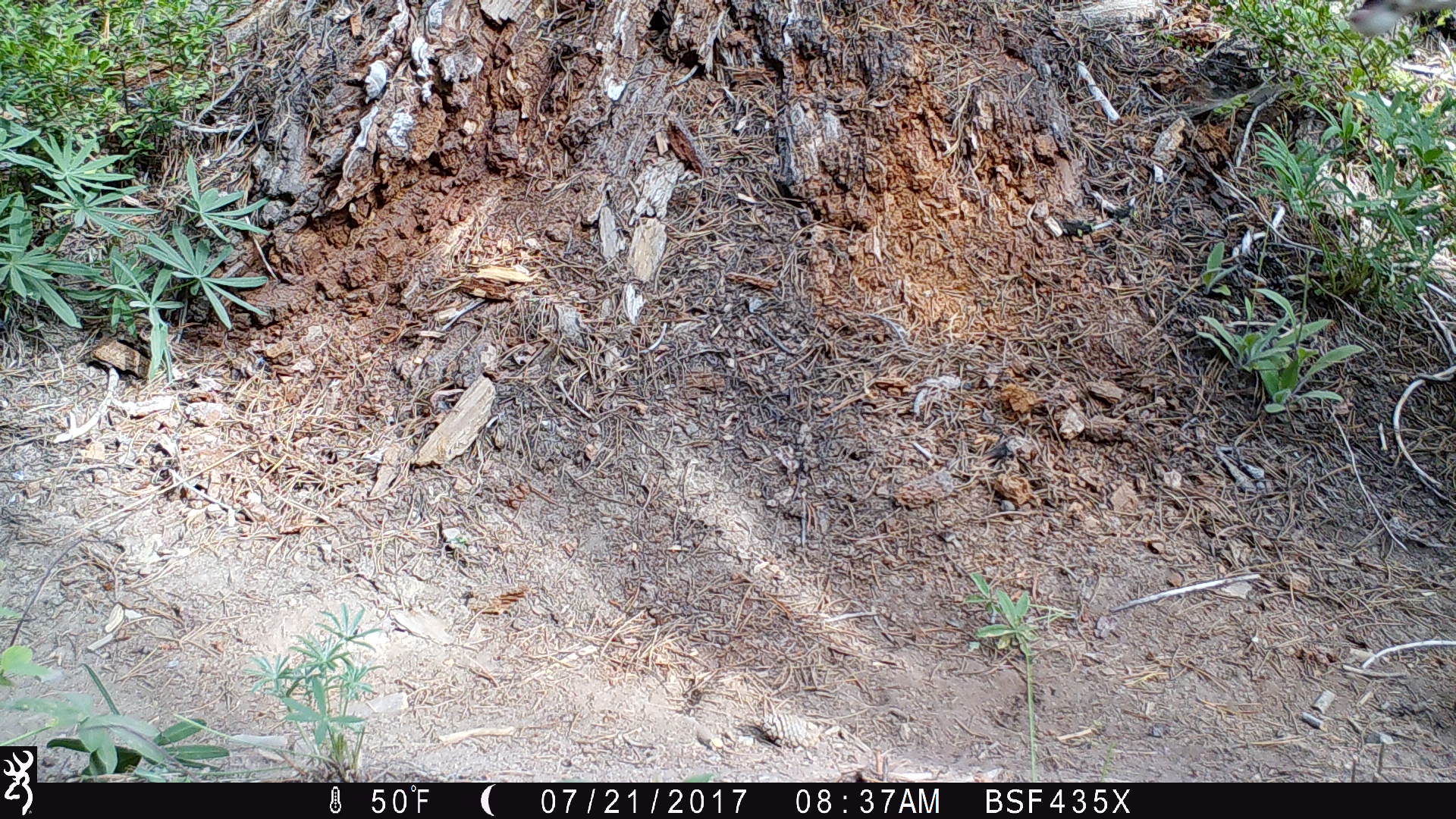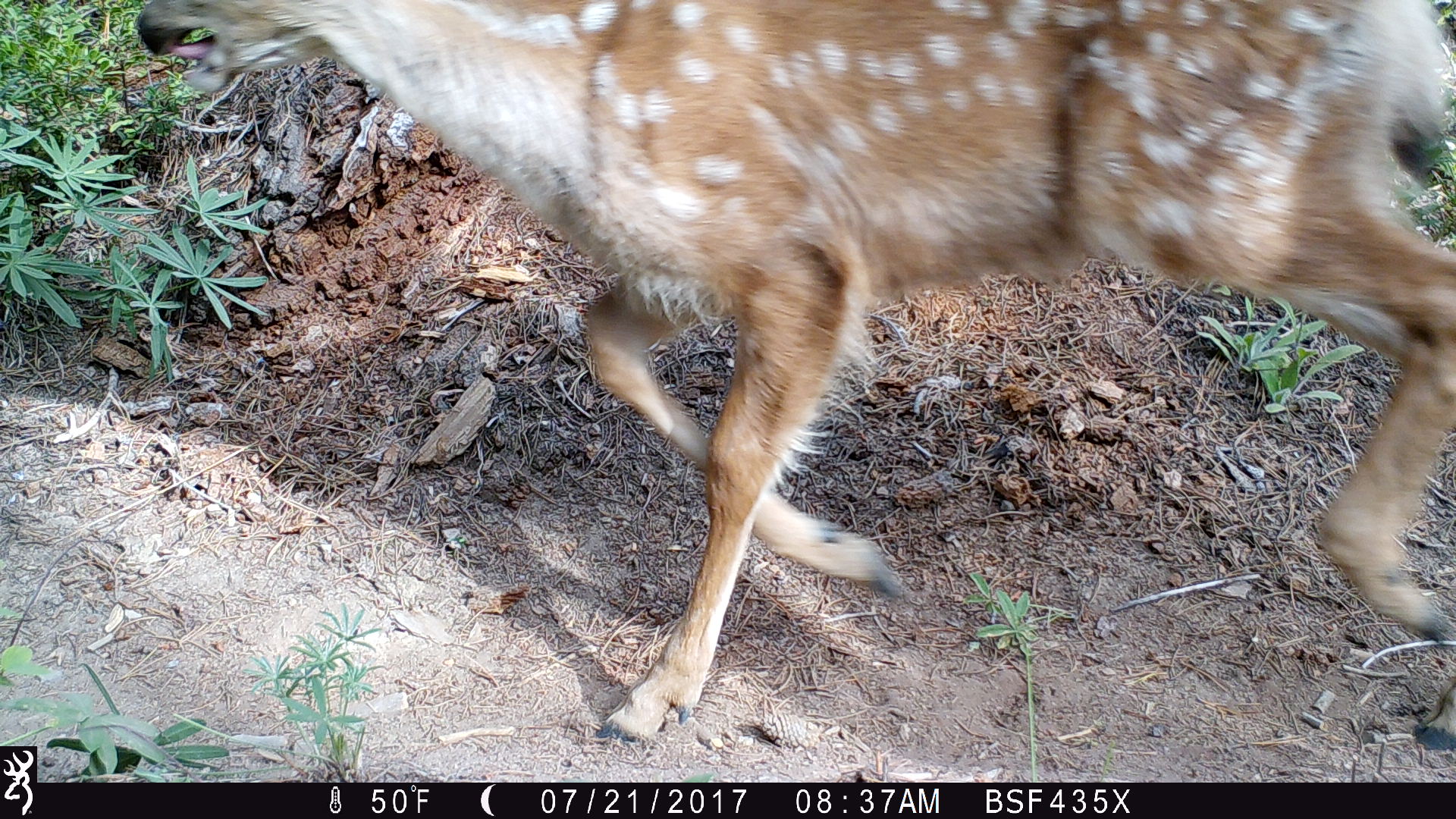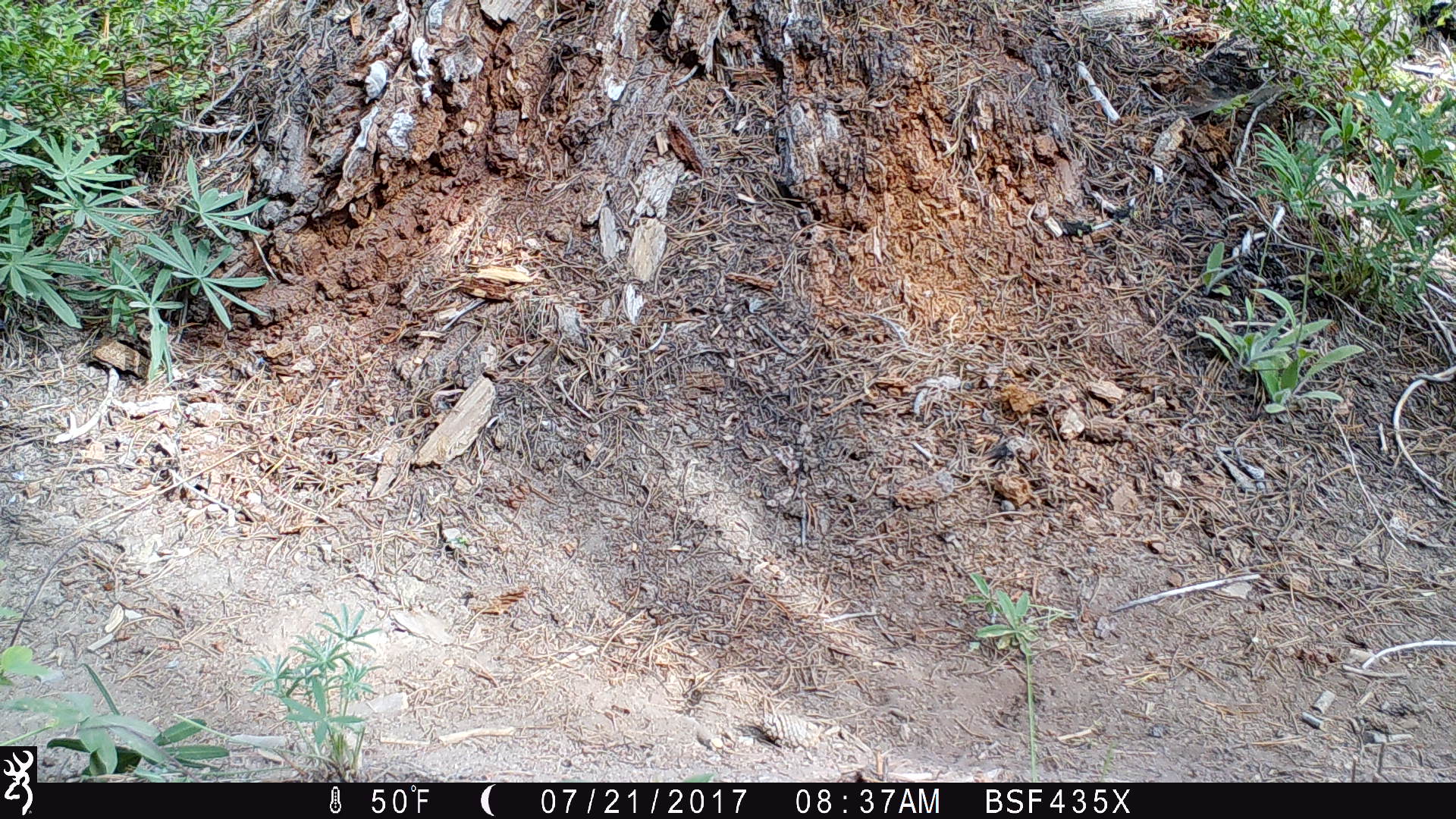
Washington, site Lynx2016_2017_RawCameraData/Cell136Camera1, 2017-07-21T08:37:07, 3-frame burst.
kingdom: Animalia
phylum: Chordata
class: Mammalia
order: Artiodactyla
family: Cervidae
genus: Odocoileus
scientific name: Odocoileus hemionus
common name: mule deer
Odocoileus hemionus (mule deer). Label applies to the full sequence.